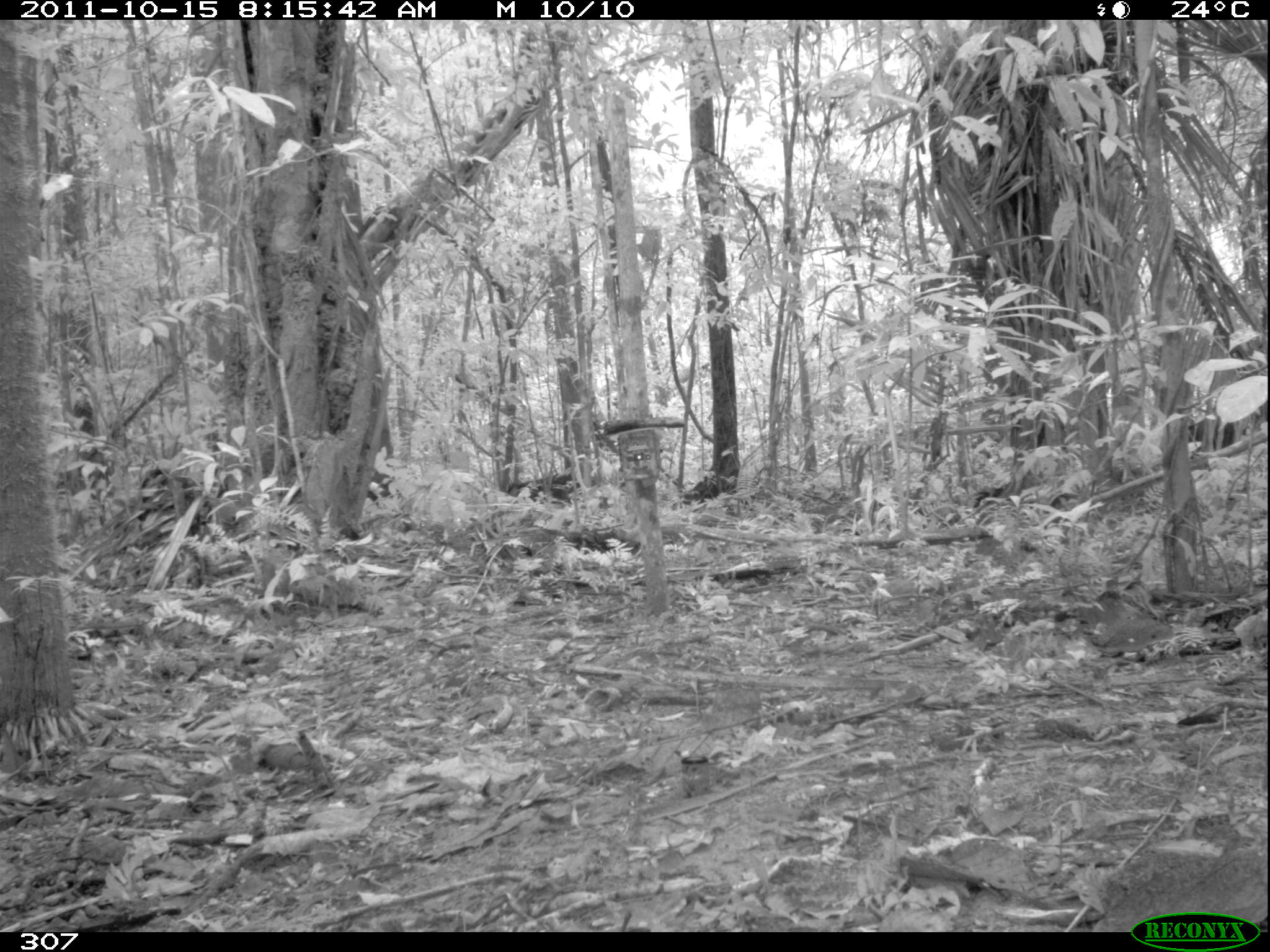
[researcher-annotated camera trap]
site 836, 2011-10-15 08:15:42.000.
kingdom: Animalia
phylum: Chordata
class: Mammalia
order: Artiodactyla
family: Tayassuidae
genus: Pecari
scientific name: Pecari tajacu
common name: collared peccary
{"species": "Pecari tajacu (collared peccary)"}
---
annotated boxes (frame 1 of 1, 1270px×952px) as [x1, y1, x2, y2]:
pecari tajacu: [506, 473, 582, 508]